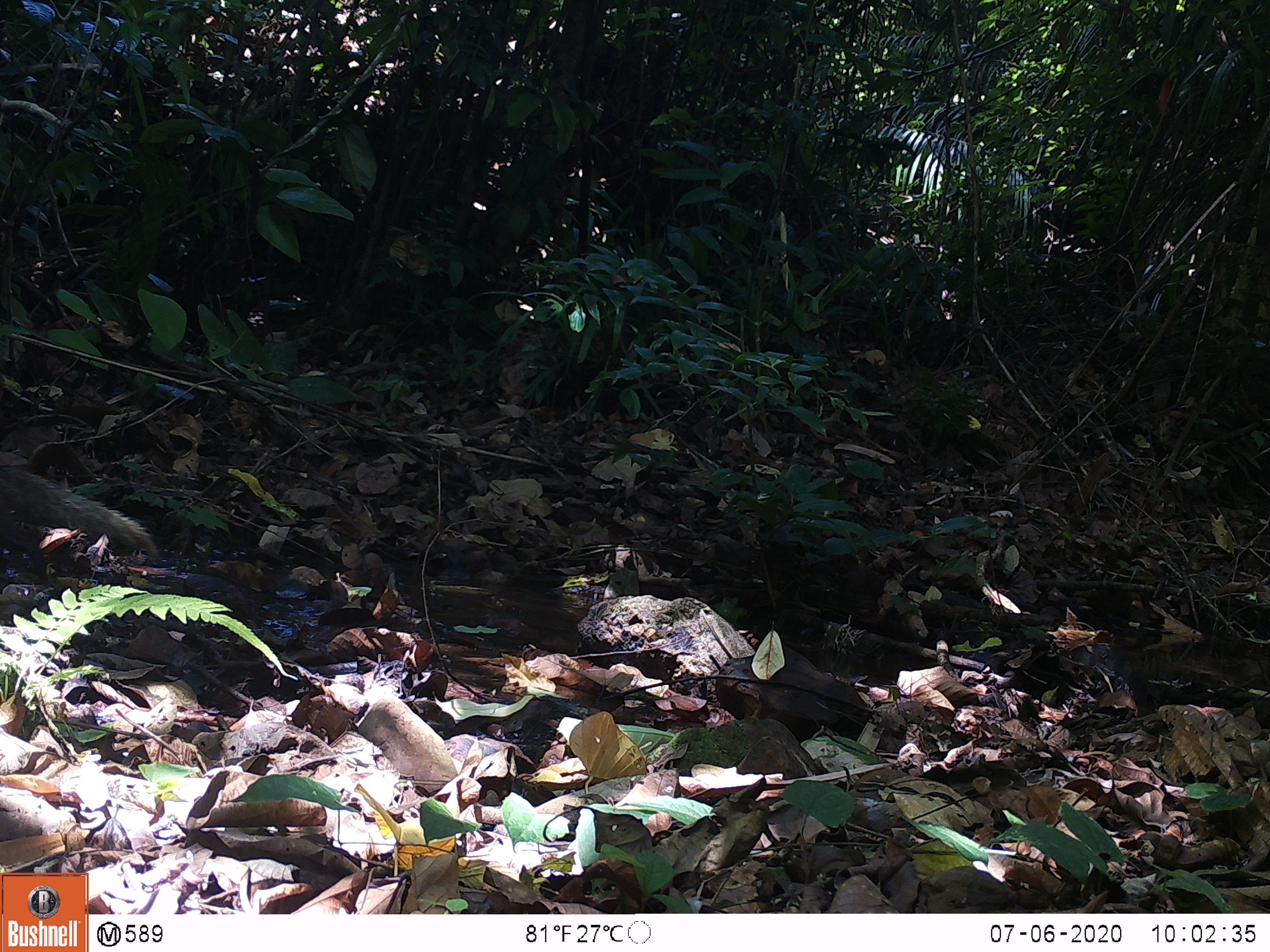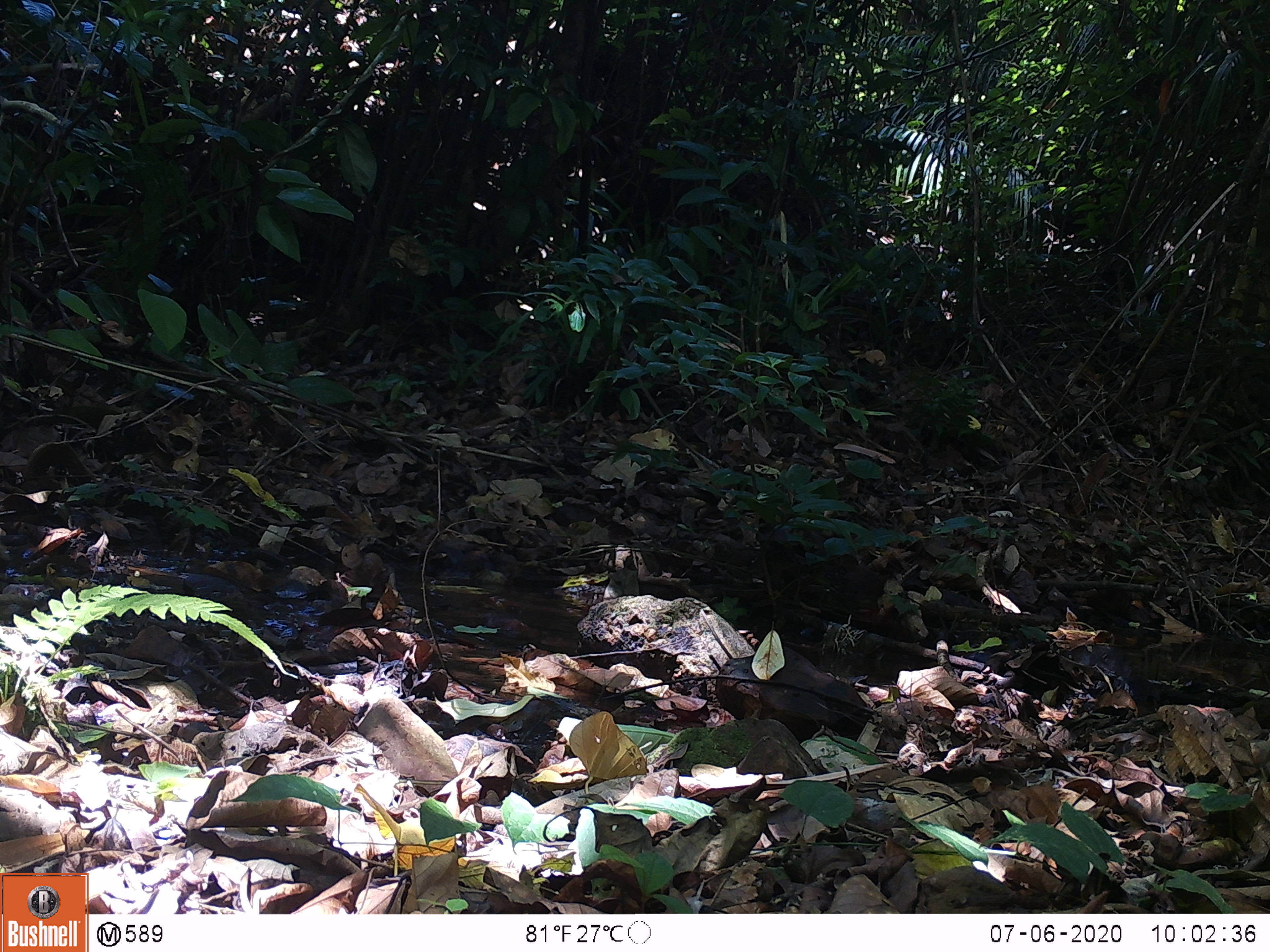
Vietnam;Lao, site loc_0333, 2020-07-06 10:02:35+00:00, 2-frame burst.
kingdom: Animalia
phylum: Chordata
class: Mammalia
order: Carnivora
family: Herpestidae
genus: Urva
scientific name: Urva urva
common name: crab-eating mongoose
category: crab eating mongoose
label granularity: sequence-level